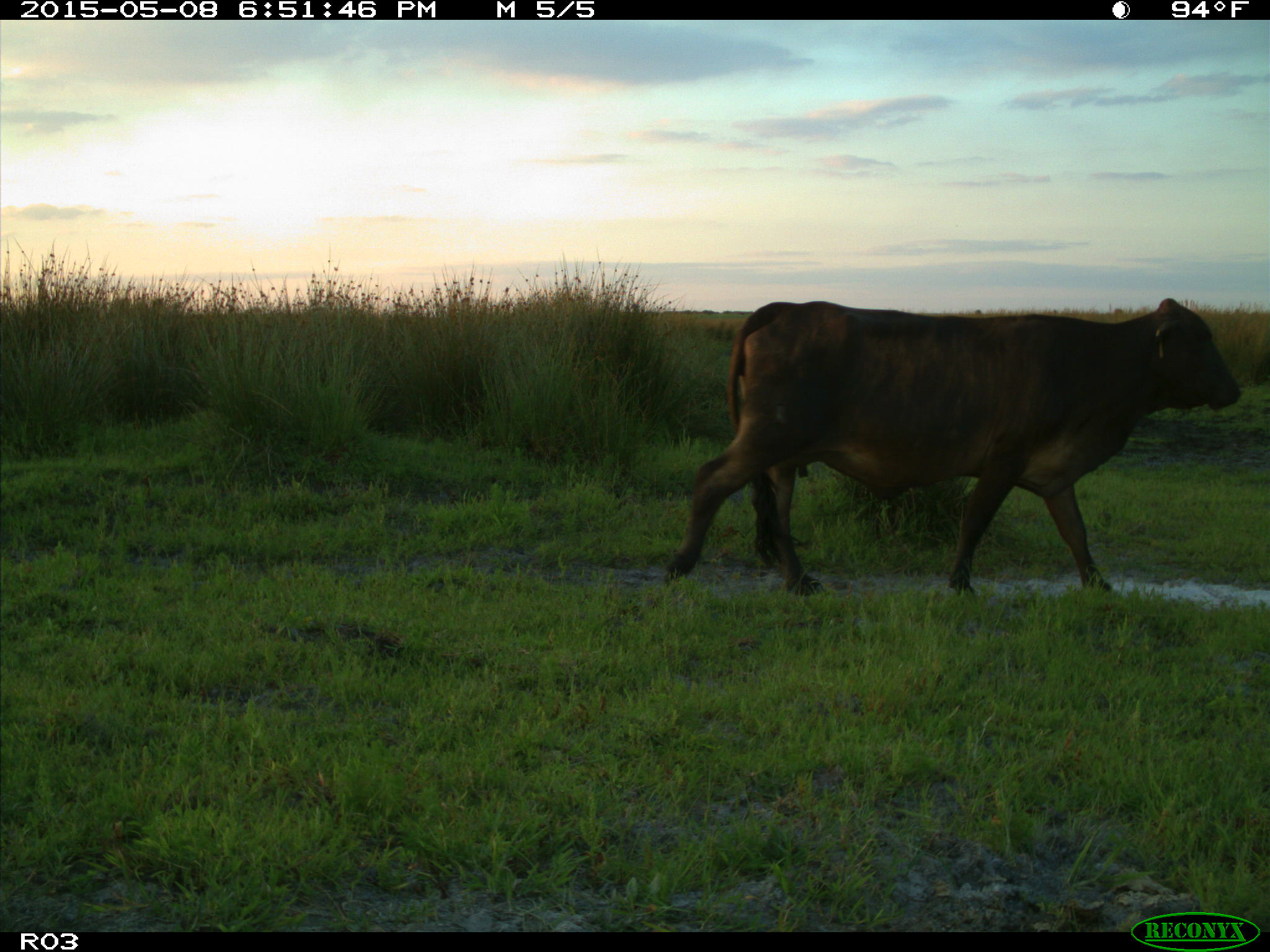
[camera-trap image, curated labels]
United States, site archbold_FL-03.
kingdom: Animalia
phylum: Chordata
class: Mammalia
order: Artiodactyla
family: Bovidae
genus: Bos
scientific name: Bos taurus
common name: domestic cow